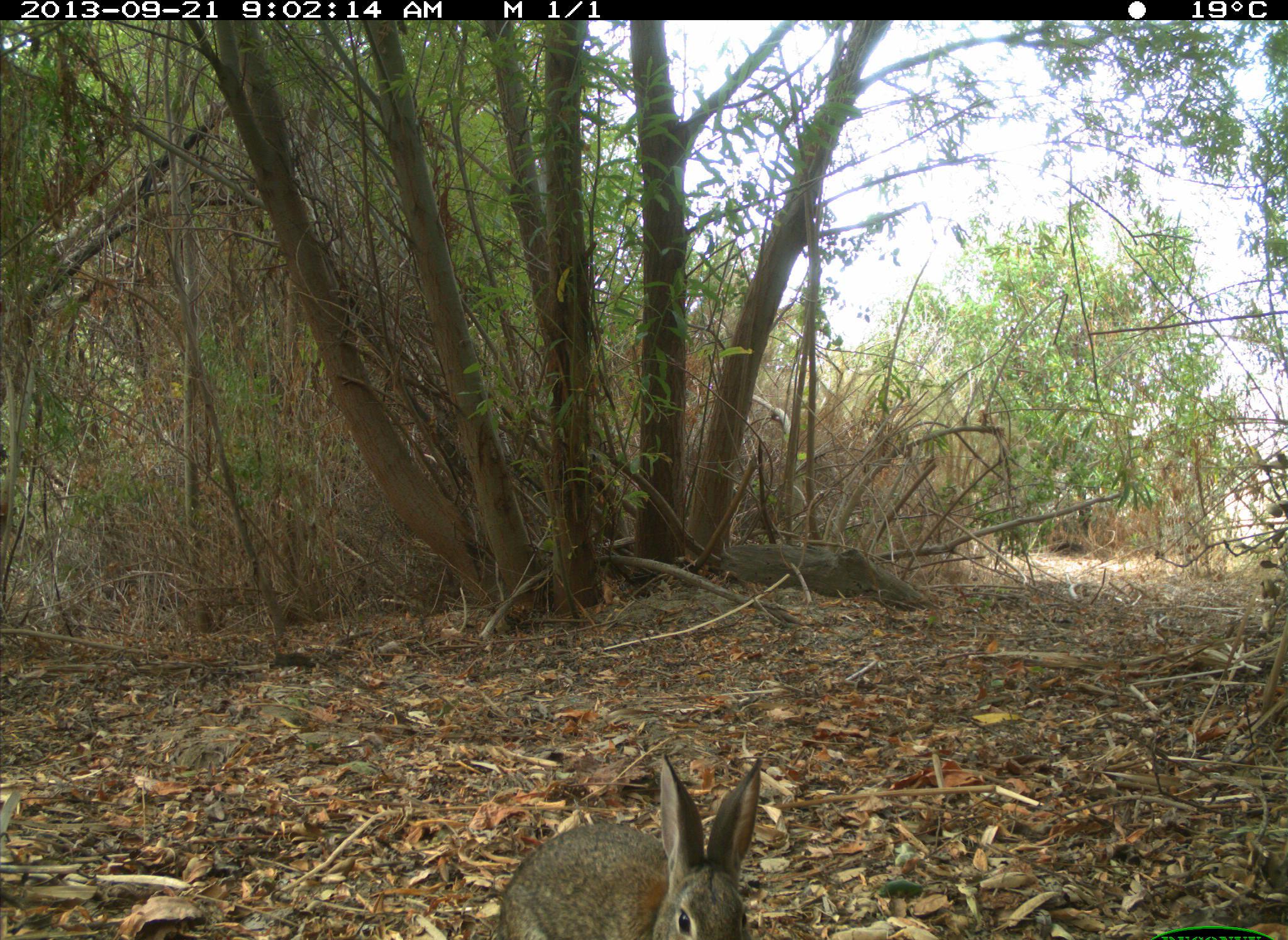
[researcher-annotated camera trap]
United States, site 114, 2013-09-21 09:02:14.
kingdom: Animalia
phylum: Chordata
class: Mammalia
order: Lagomorpha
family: Leporidae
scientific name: Leporidae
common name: rabbits and hares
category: rabbit